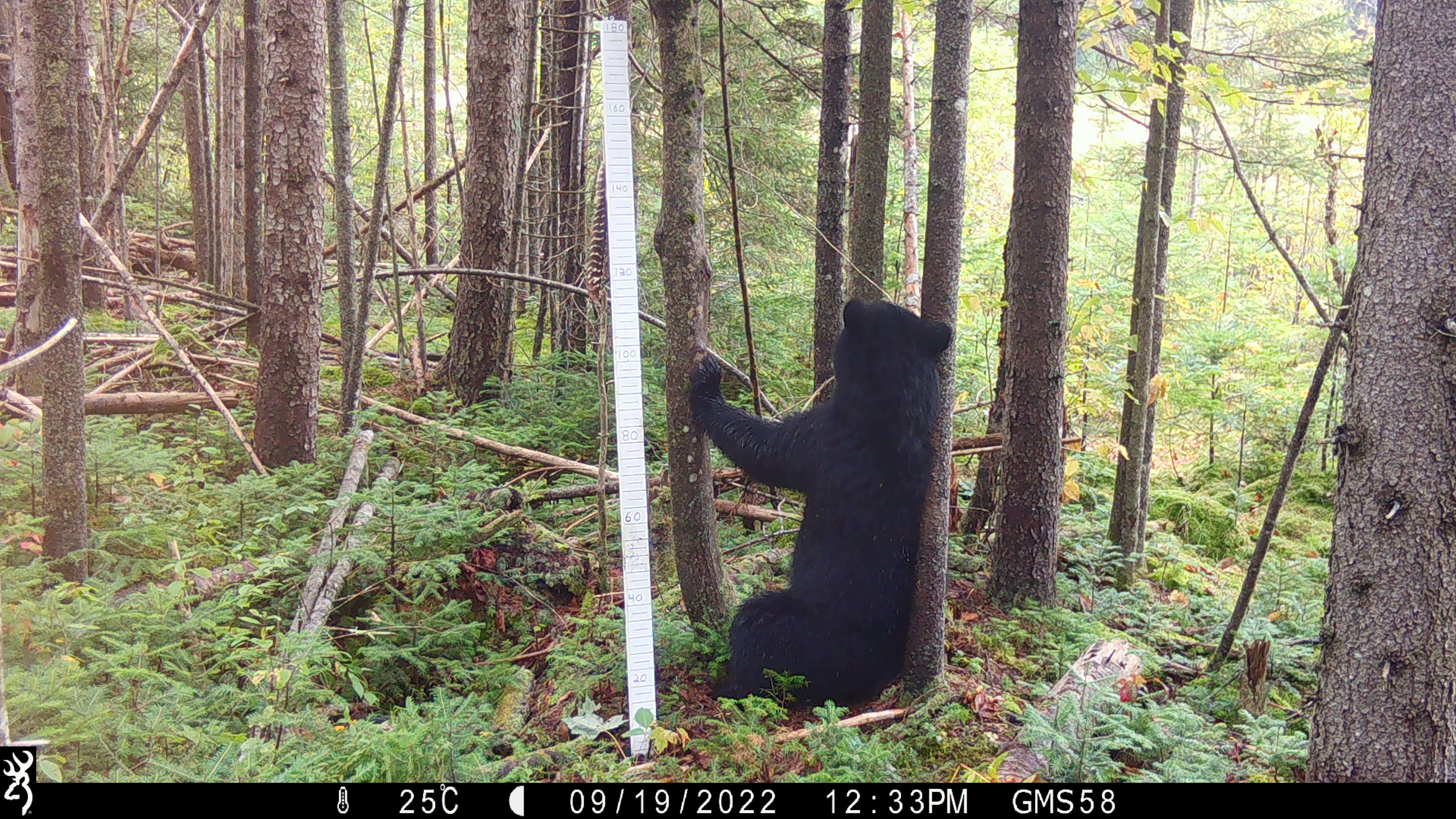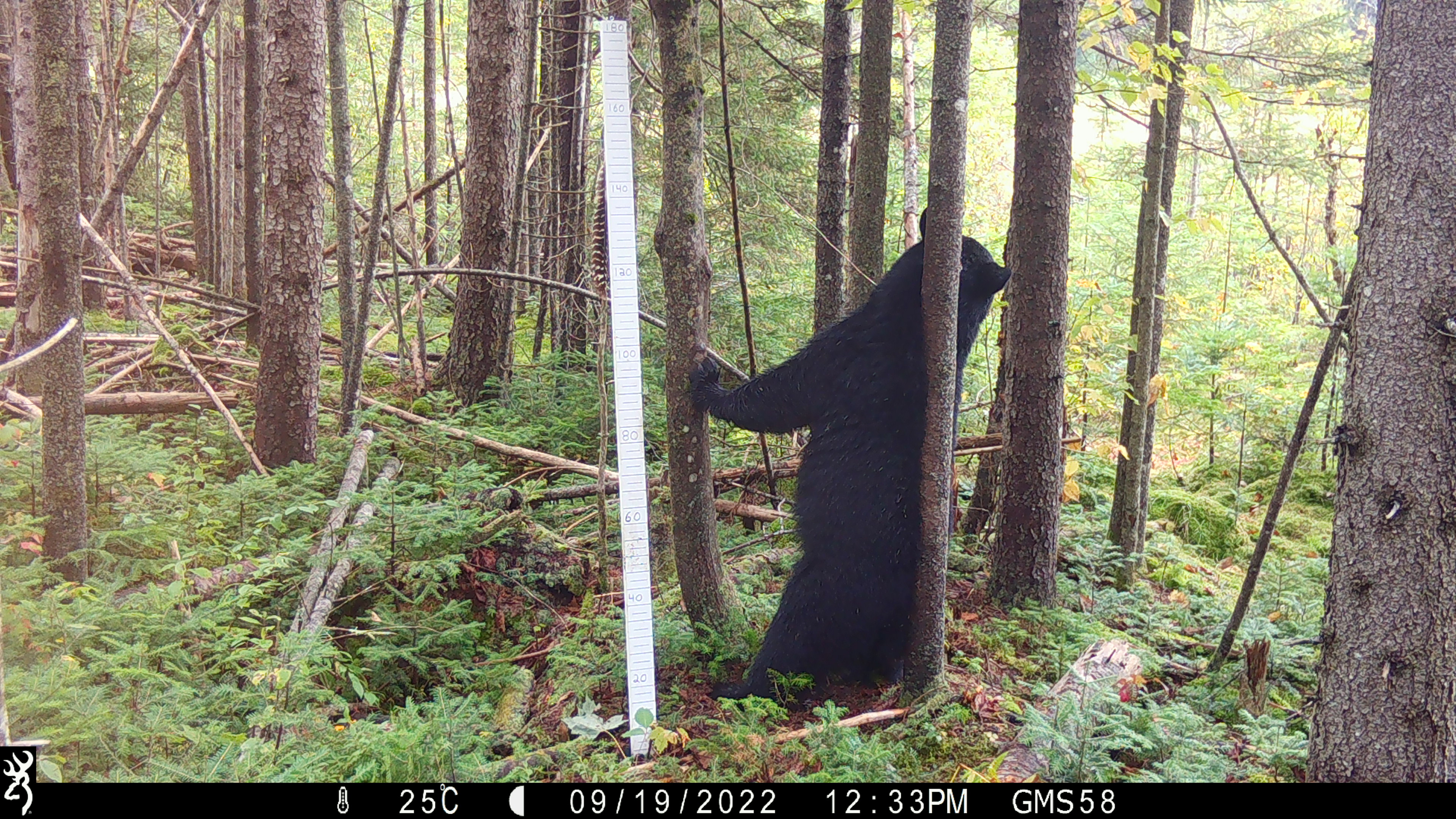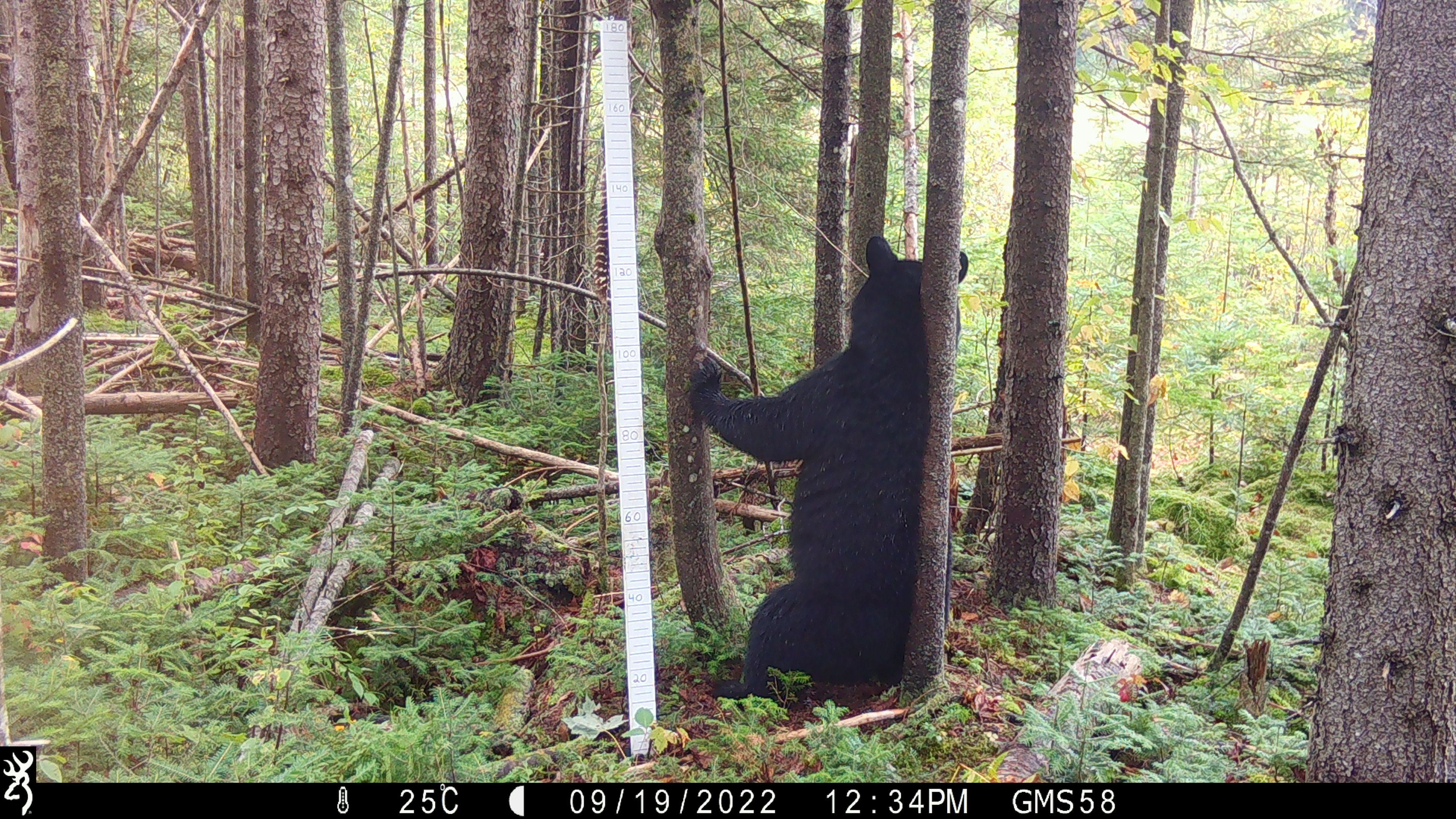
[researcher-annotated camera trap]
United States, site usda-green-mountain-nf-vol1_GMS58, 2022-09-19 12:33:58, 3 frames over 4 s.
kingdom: Animalia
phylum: Chordata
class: Mammalia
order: Carnivora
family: Ursidae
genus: Ursus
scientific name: Ursus americanus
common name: black bear